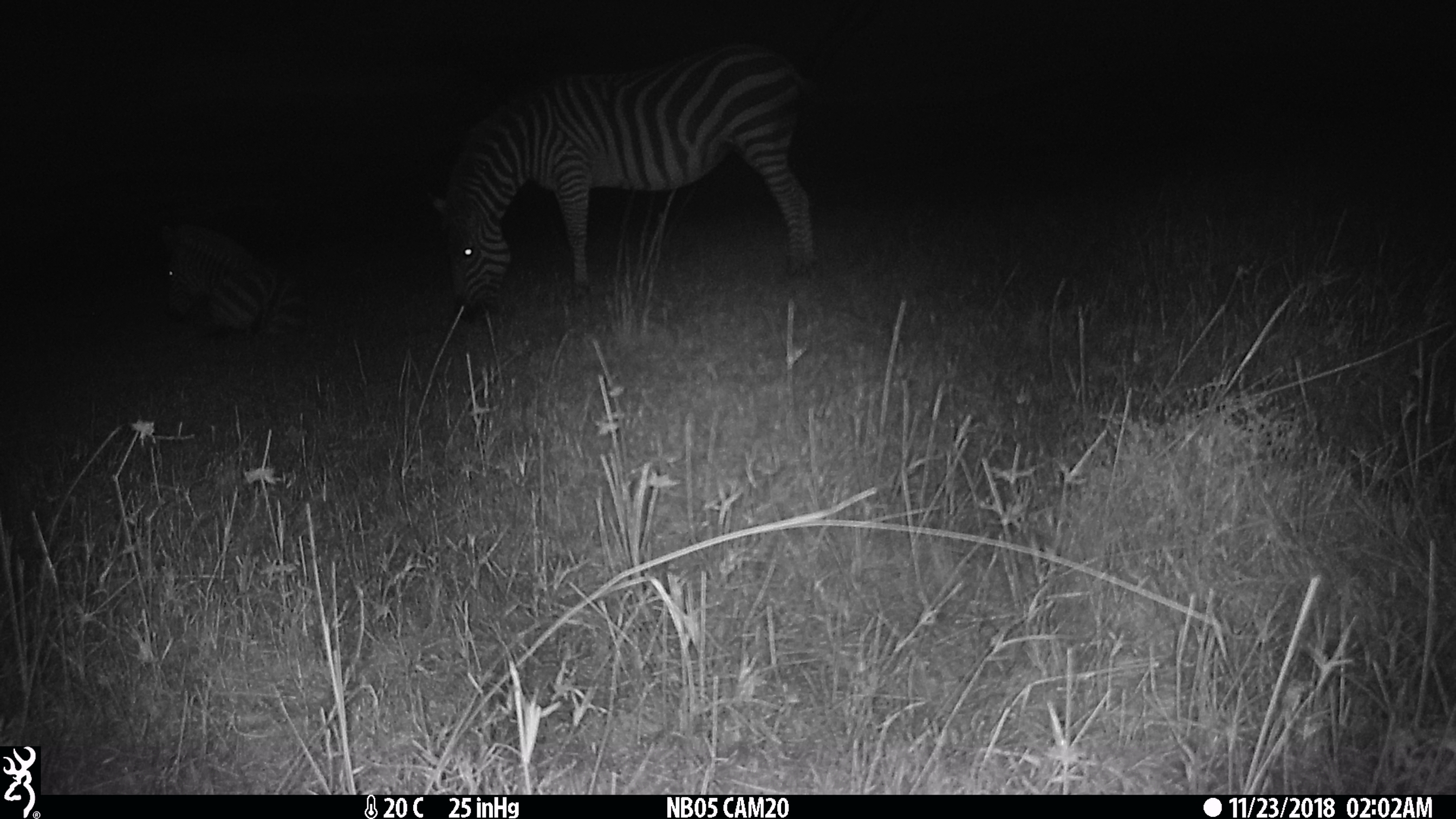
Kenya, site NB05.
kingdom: Animalia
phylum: Chordata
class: Mammalia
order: Perissodactyla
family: Equidae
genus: Equus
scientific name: Equus quagga burchellii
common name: burchell's zebra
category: zebra